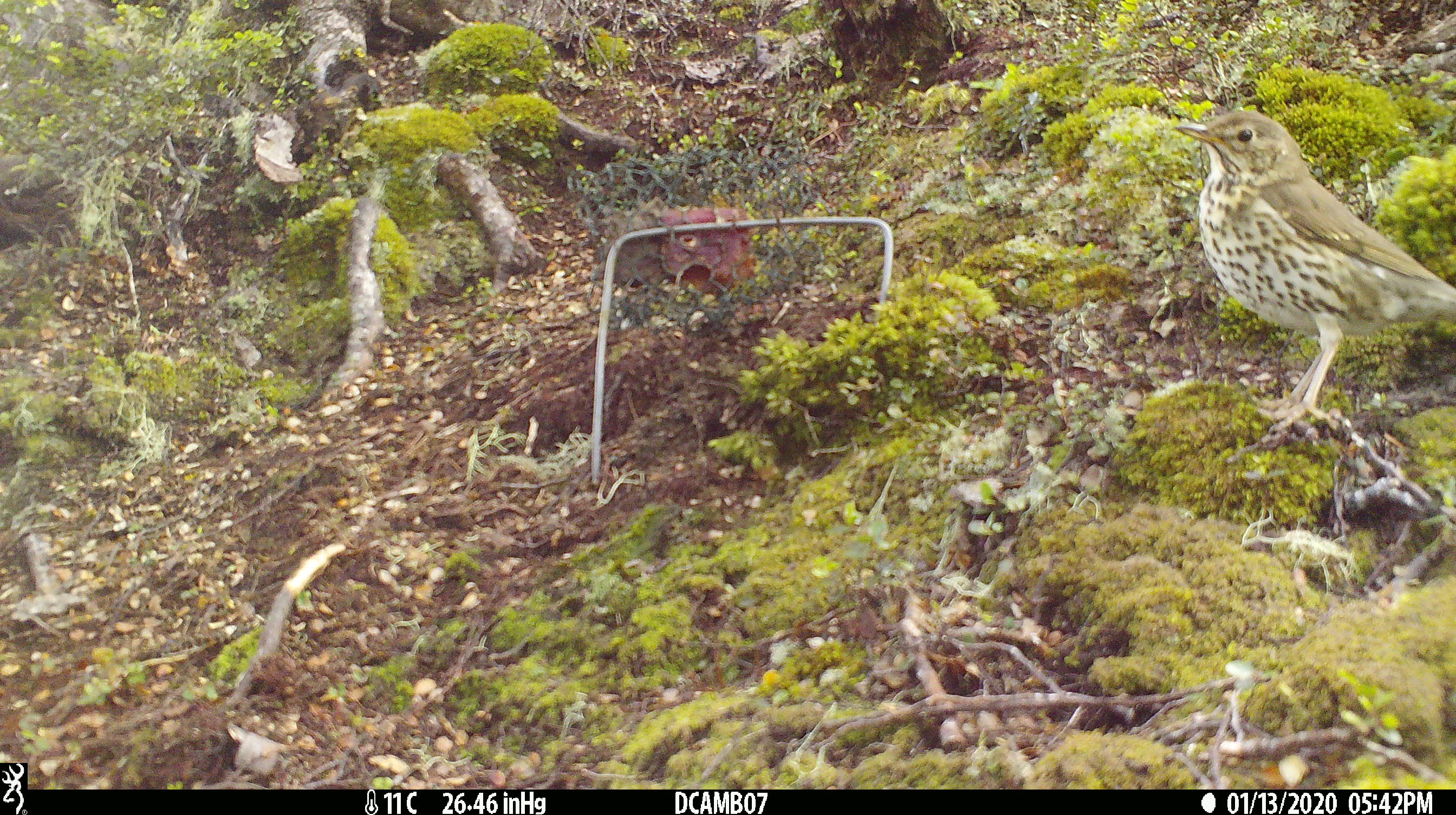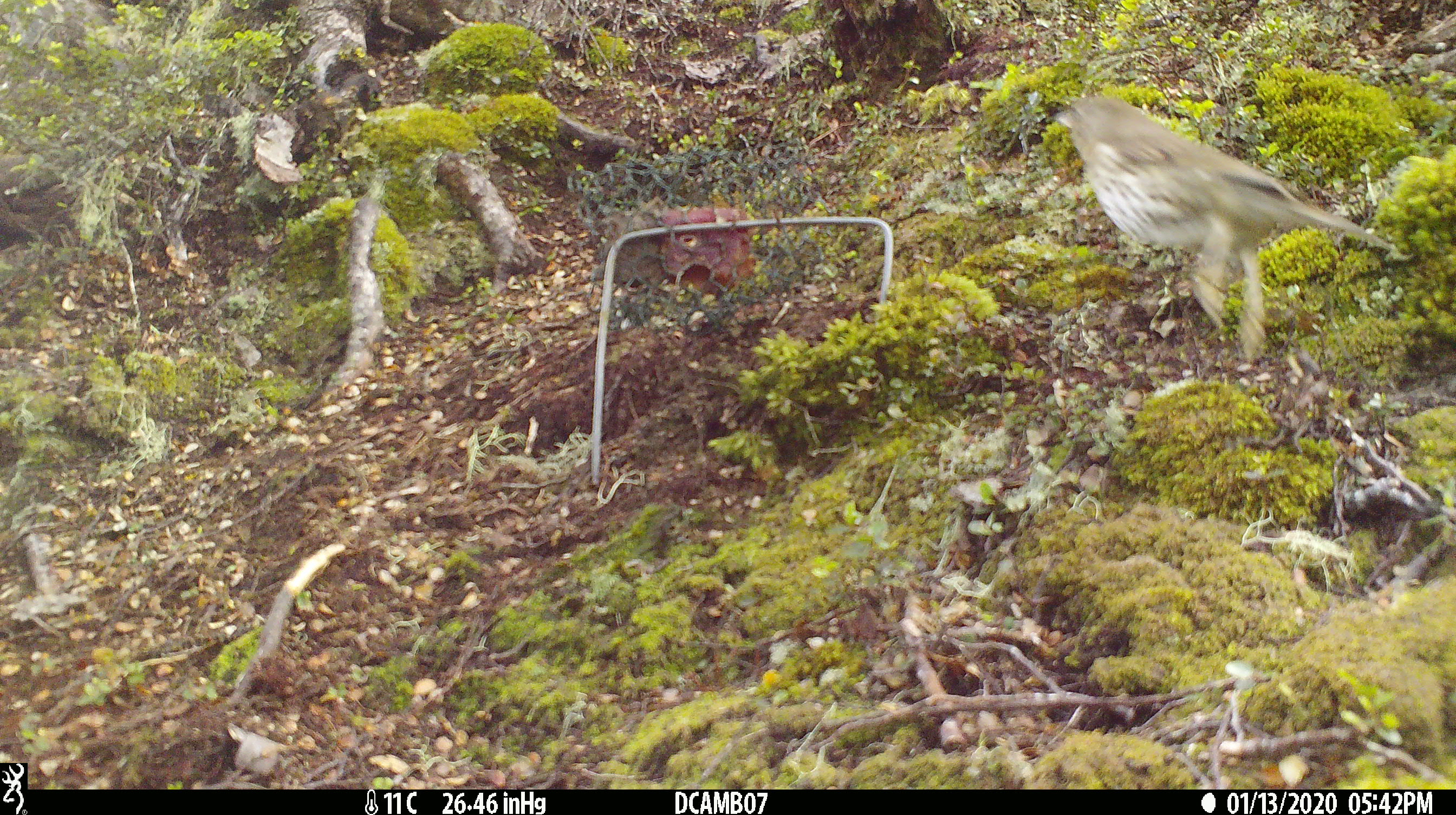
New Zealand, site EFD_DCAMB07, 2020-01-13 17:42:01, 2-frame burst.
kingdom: Animalia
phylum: Chordata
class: Aves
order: Passeriformes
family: Turdidae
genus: Turdus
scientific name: Turdus philomelos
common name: song thrush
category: thrush